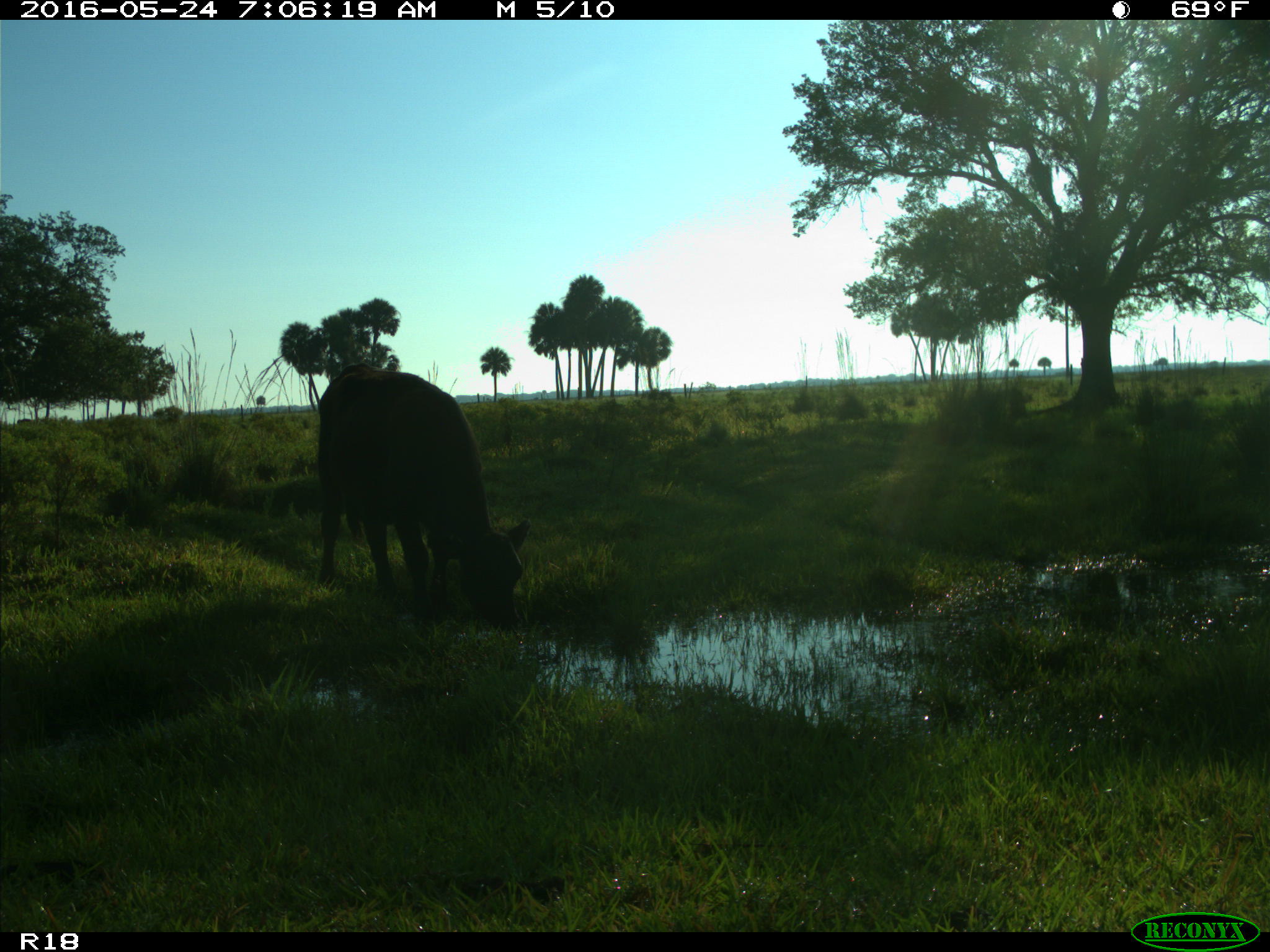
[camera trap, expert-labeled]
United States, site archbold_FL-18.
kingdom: Animalia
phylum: Chordata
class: Mammalia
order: Artiodactyla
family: Bovidae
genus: Bos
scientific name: Bos taurus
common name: domestic cow